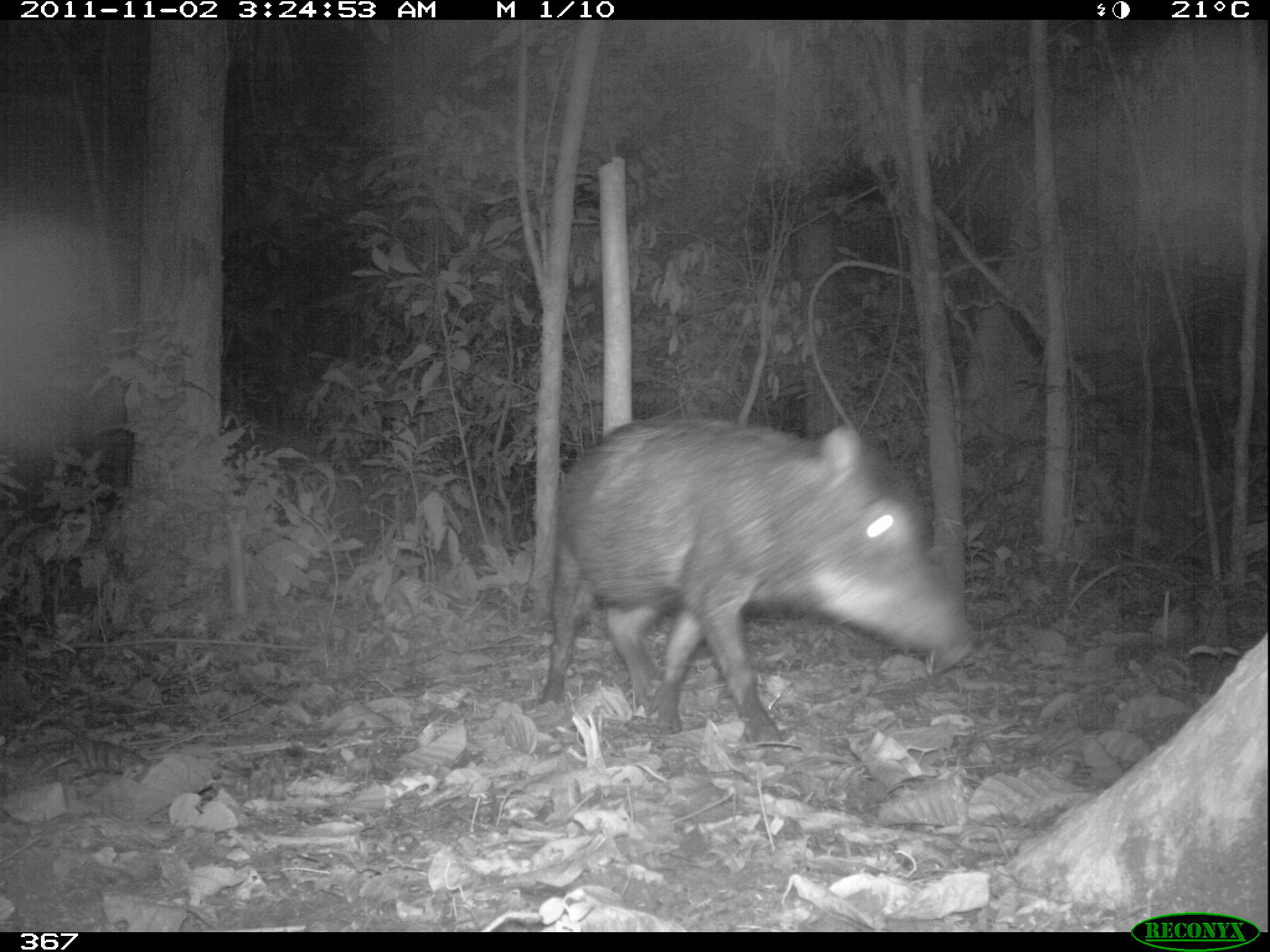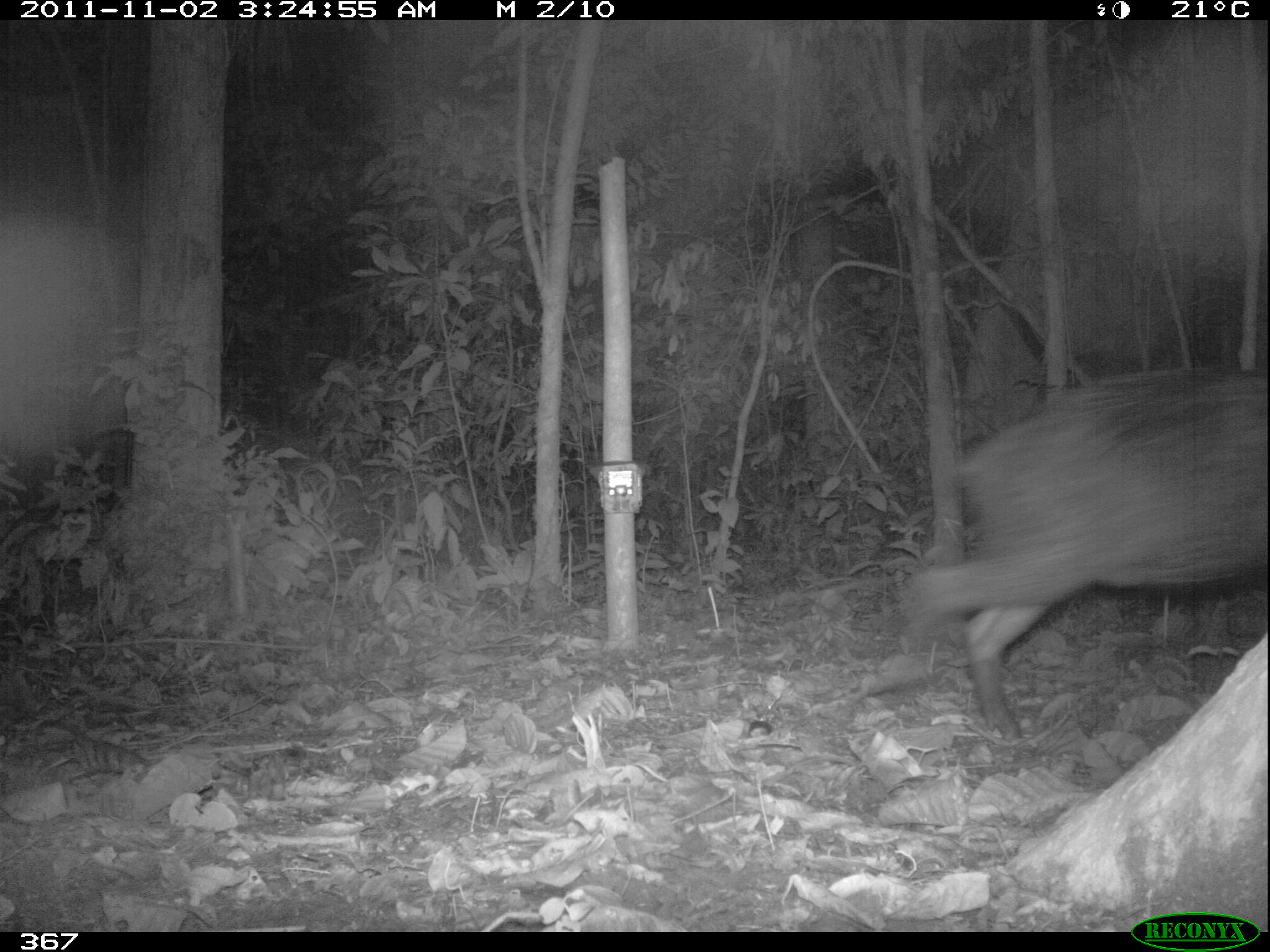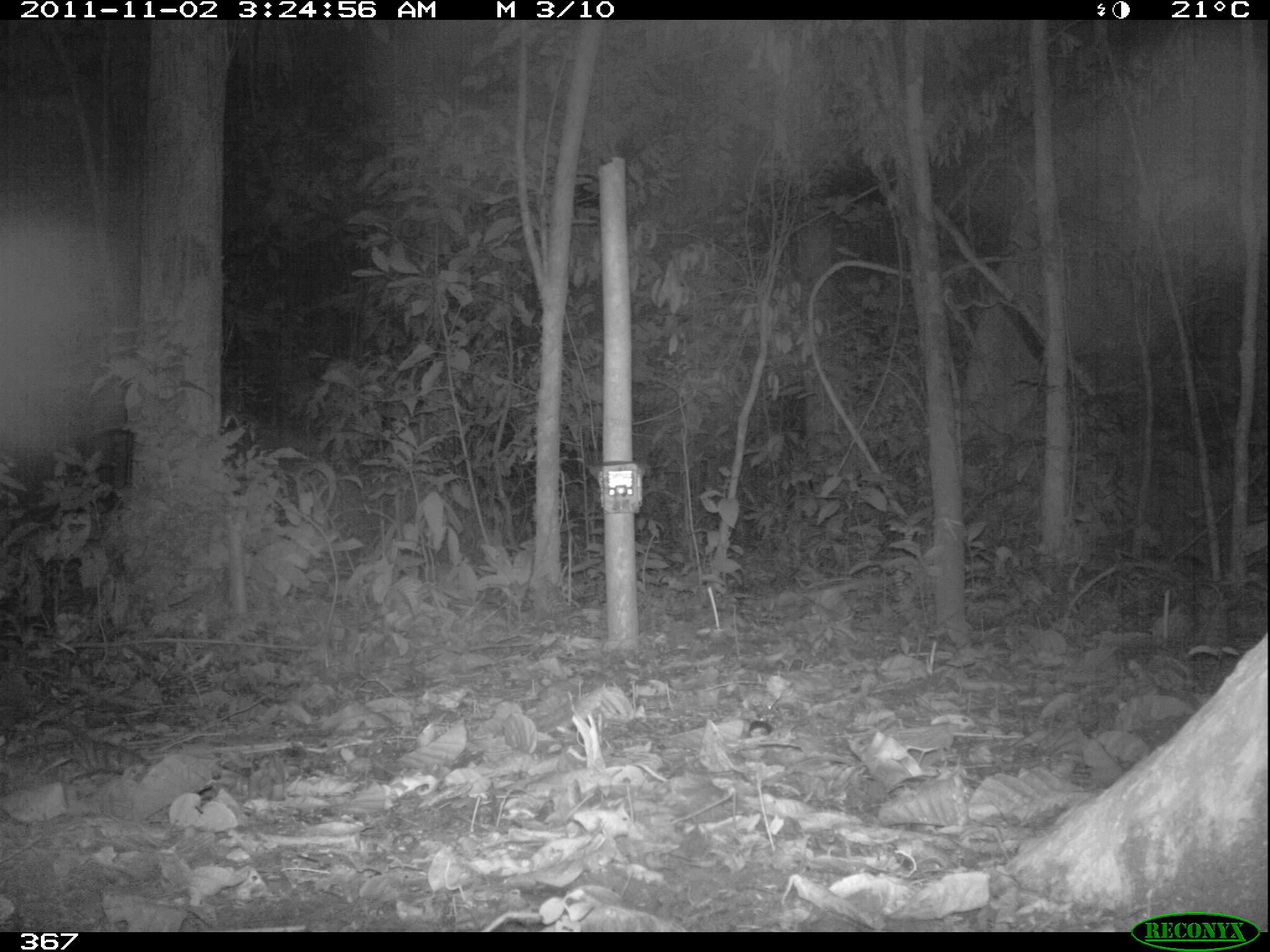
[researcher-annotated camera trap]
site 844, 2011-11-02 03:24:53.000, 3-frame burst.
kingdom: Animalia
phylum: Chordata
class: Mammalia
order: Artiodactyla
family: Tayassuidae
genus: Tayassu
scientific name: Tayassu pecari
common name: white-lipped peccary